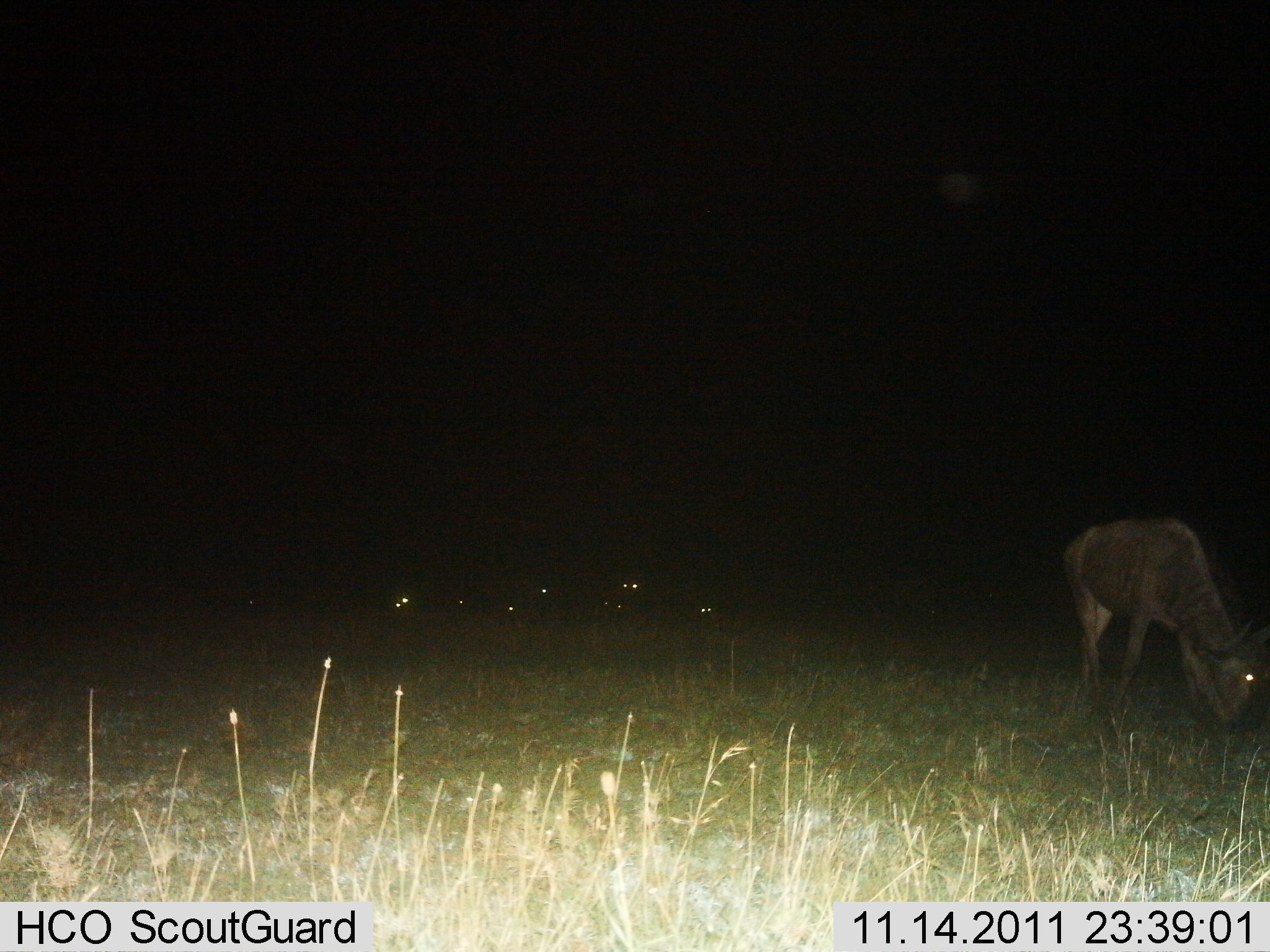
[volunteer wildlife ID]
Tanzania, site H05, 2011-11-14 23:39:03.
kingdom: Animalia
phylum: Chordata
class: Mammalia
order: Artiodactyla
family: Bovidae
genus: Connochaetes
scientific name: Connochaetes taurinus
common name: blue wildebeest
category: wildebeest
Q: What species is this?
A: Wildebeest (blue wildebeest) (Connochaetes taurinus).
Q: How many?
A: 1.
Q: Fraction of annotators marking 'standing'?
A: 25%.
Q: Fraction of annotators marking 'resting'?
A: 0%.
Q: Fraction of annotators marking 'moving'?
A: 0%.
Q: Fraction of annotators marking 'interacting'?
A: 0%.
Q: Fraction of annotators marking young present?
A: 0%.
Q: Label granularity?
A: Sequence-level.